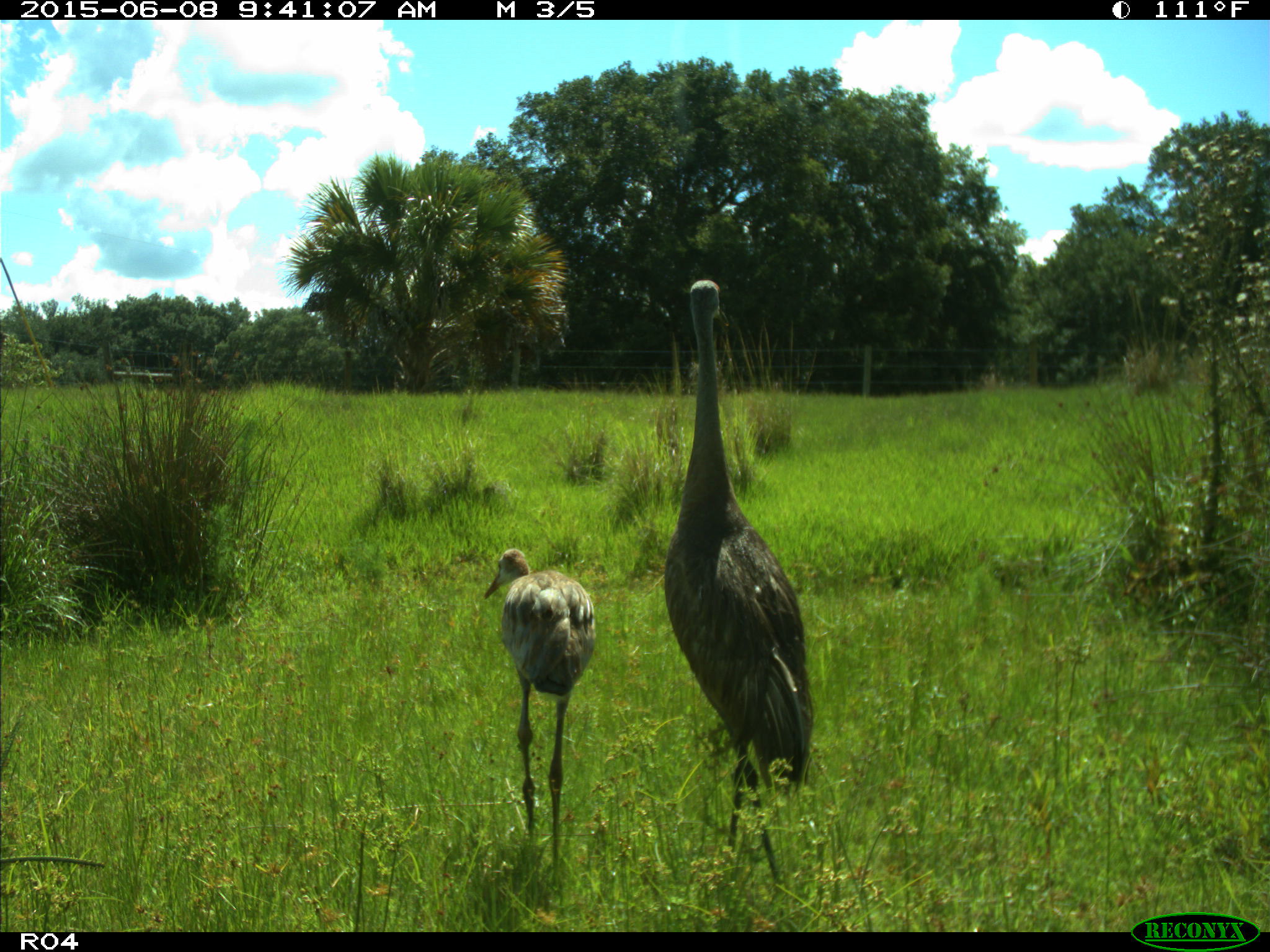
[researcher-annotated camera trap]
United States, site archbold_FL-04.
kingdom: Animalia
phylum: Chordata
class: Aves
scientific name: Aves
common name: birds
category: unidentified bird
Unidentified bird (birds) (Aves).